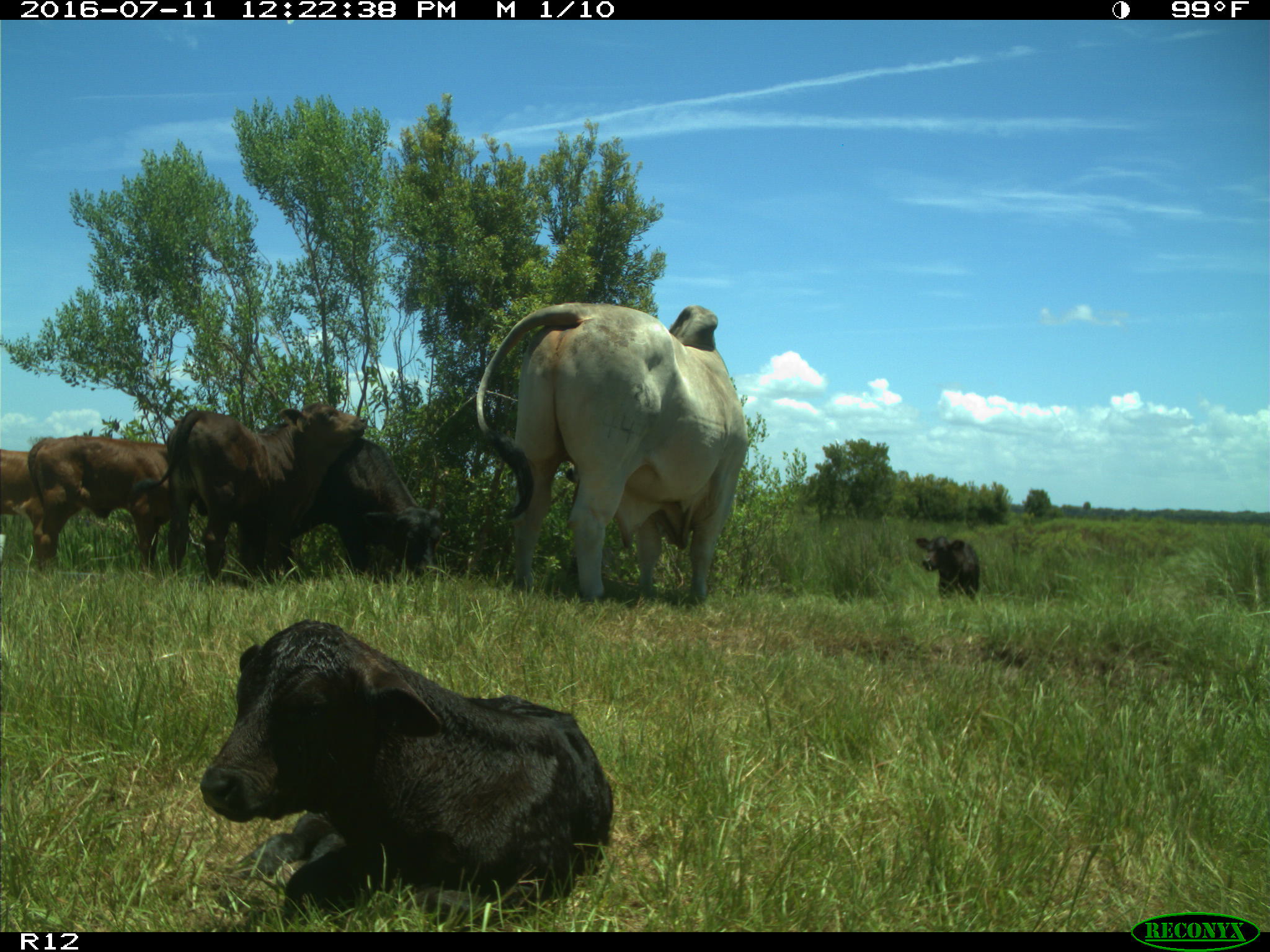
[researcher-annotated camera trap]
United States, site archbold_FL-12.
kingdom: Animalia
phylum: Chordata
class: Mammalia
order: Artiodactyla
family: Bovidae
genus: Bos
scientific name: Bos taurus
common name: domestic cow